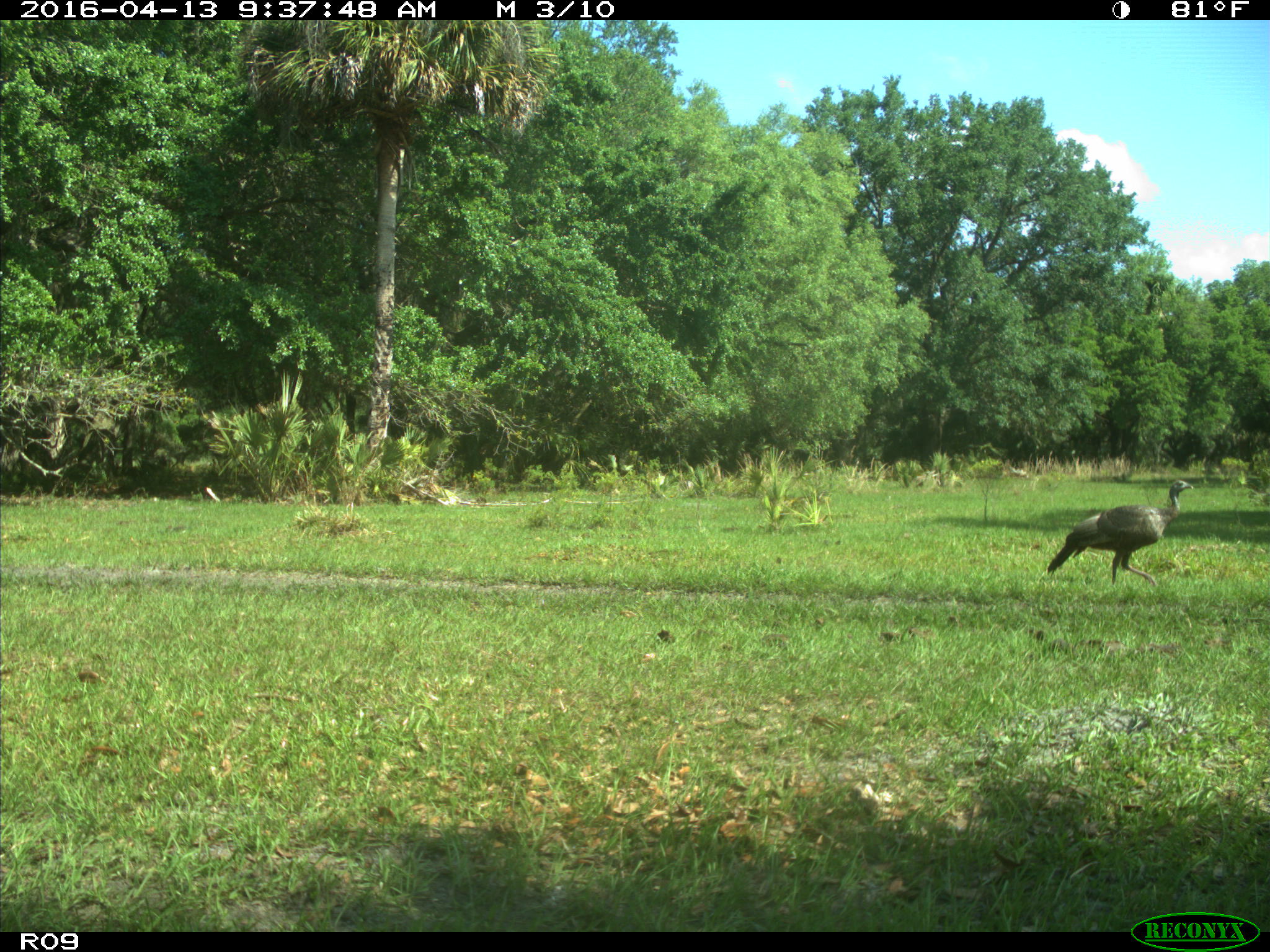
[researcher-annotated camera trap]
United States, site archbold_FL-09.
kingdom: Animalia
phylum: Chordata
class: Aves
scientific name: Aves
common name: birds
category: unidentified bird